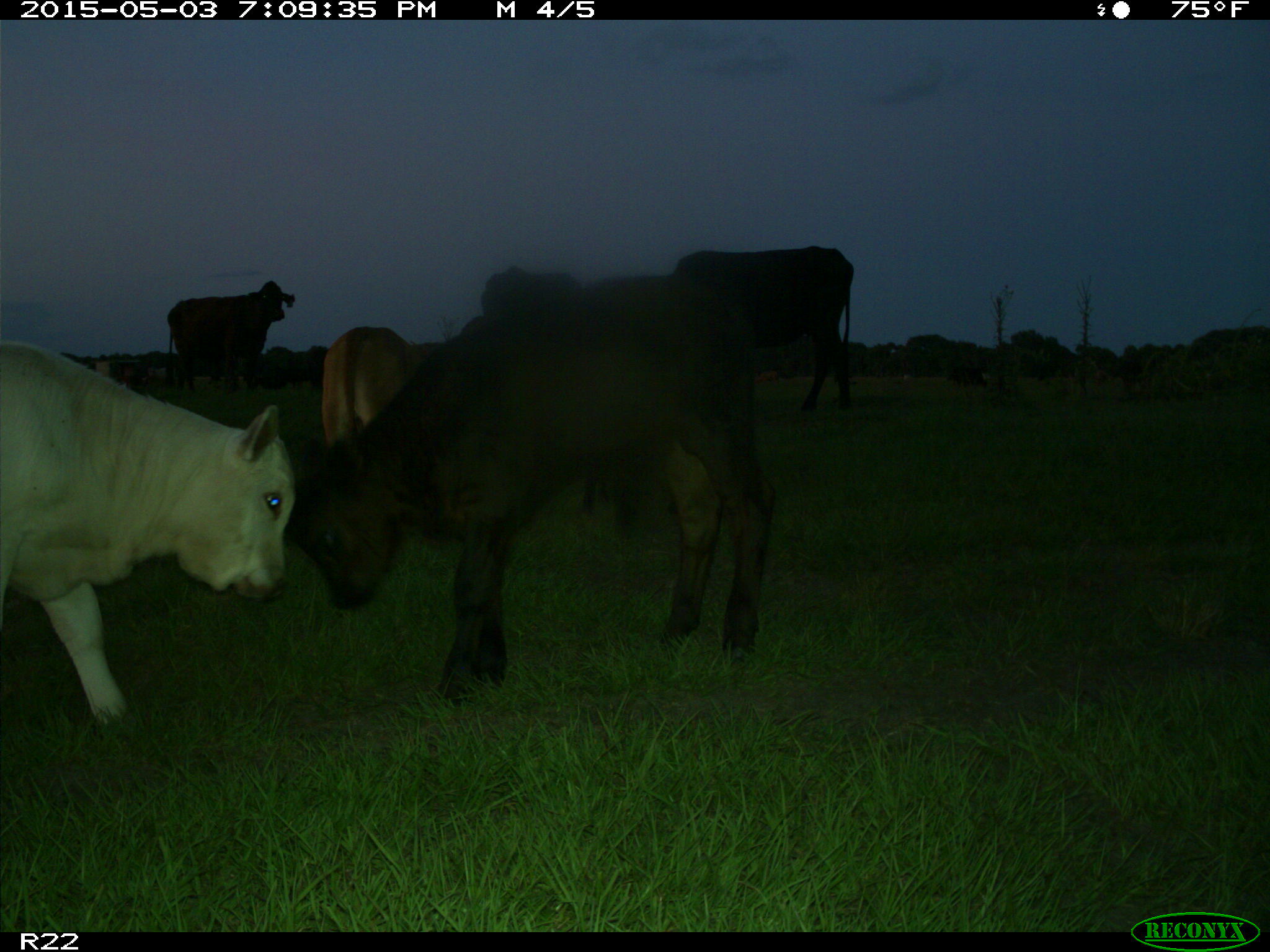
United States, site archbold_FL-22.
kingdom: Animalia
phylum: Chordata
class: Mammalia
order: Artiodactyla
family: Bovidae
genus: Bos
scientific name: Bos taurus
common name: domestic cow